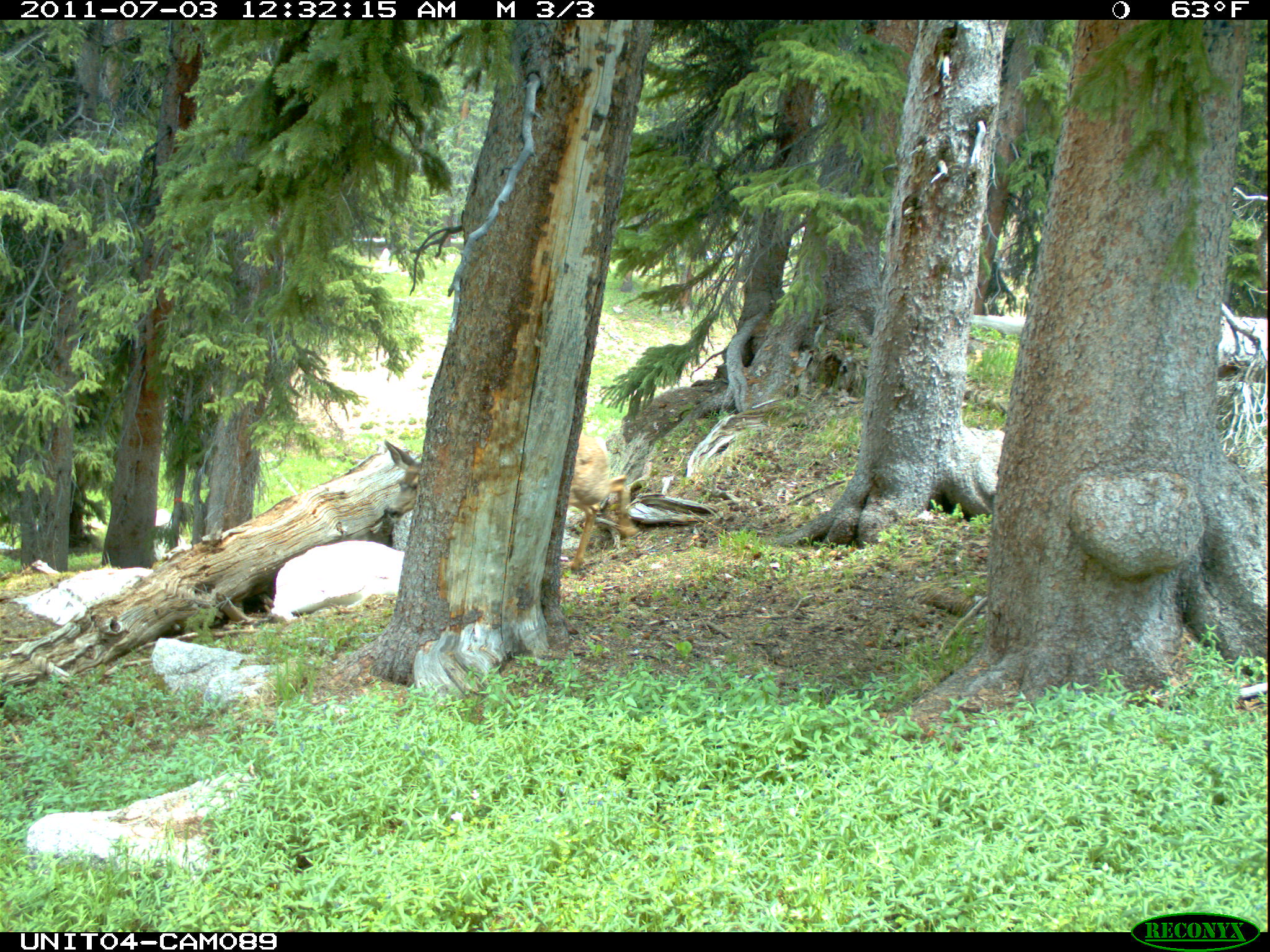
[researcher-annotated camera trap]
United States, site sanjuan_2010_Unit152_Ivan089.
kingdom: Animalia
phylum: Chordata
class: Mammalia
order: Artiodactyla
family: Cervidae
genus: Odocoileus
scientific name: Odocoileus hemionus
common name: mule deer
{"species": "Odocoileus hemionus (mule deer)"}